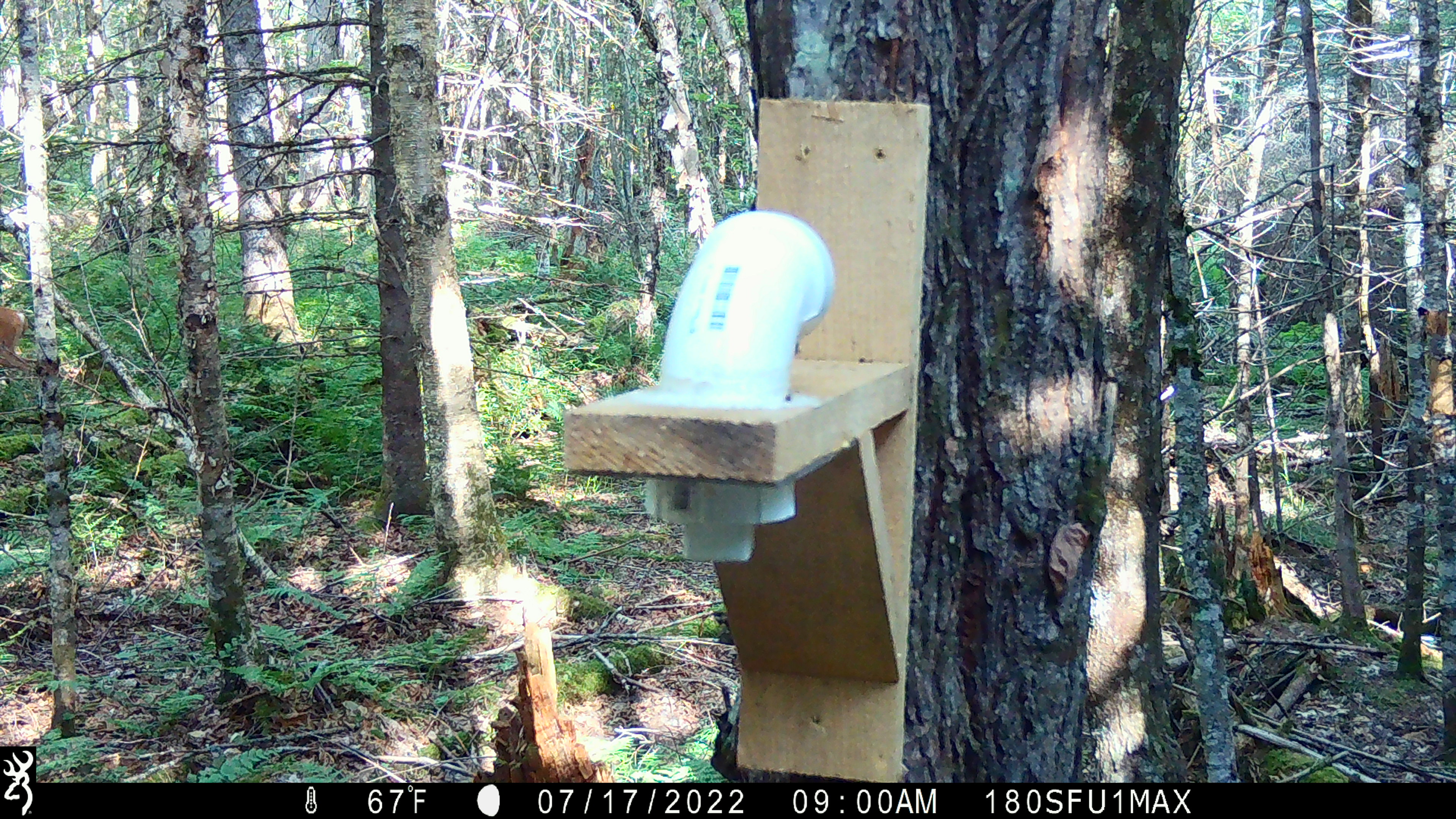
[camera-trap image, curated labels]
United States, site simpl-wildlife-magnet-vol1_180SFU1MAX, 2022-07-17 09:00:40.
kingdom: Animalia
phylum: Chordata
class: Mammalia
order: Artiodactyla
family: Cervidae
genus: Odocoileus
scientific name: Odocoileus virginianus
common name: white-tailed deer